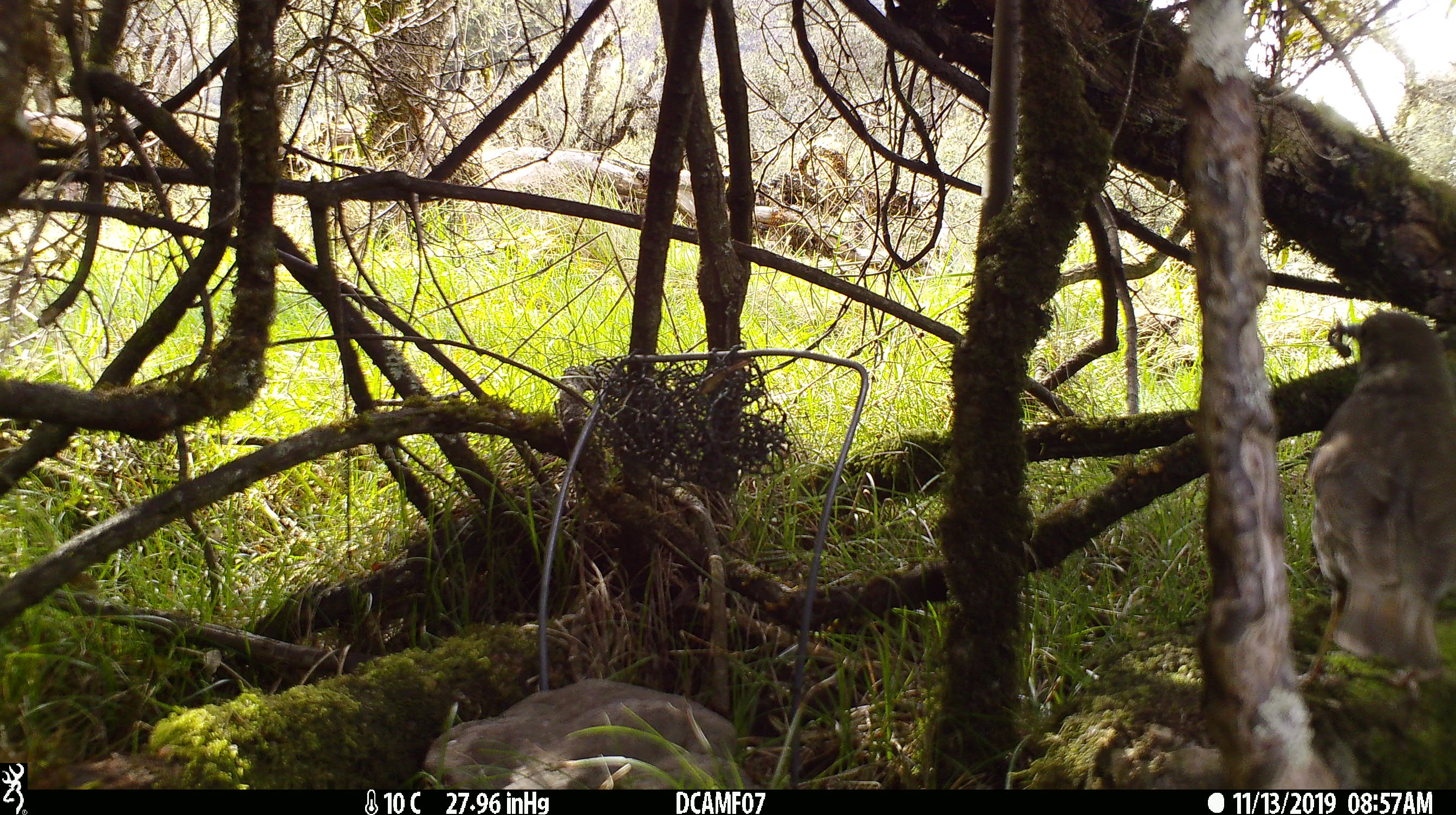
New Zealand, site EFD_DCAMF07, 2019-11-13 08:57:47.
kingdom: Animalia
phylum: Chordata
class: Aves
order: Passeriformes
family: Turdidae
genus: Turdus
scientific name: Turdus philomelos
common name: song thrush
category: thrush